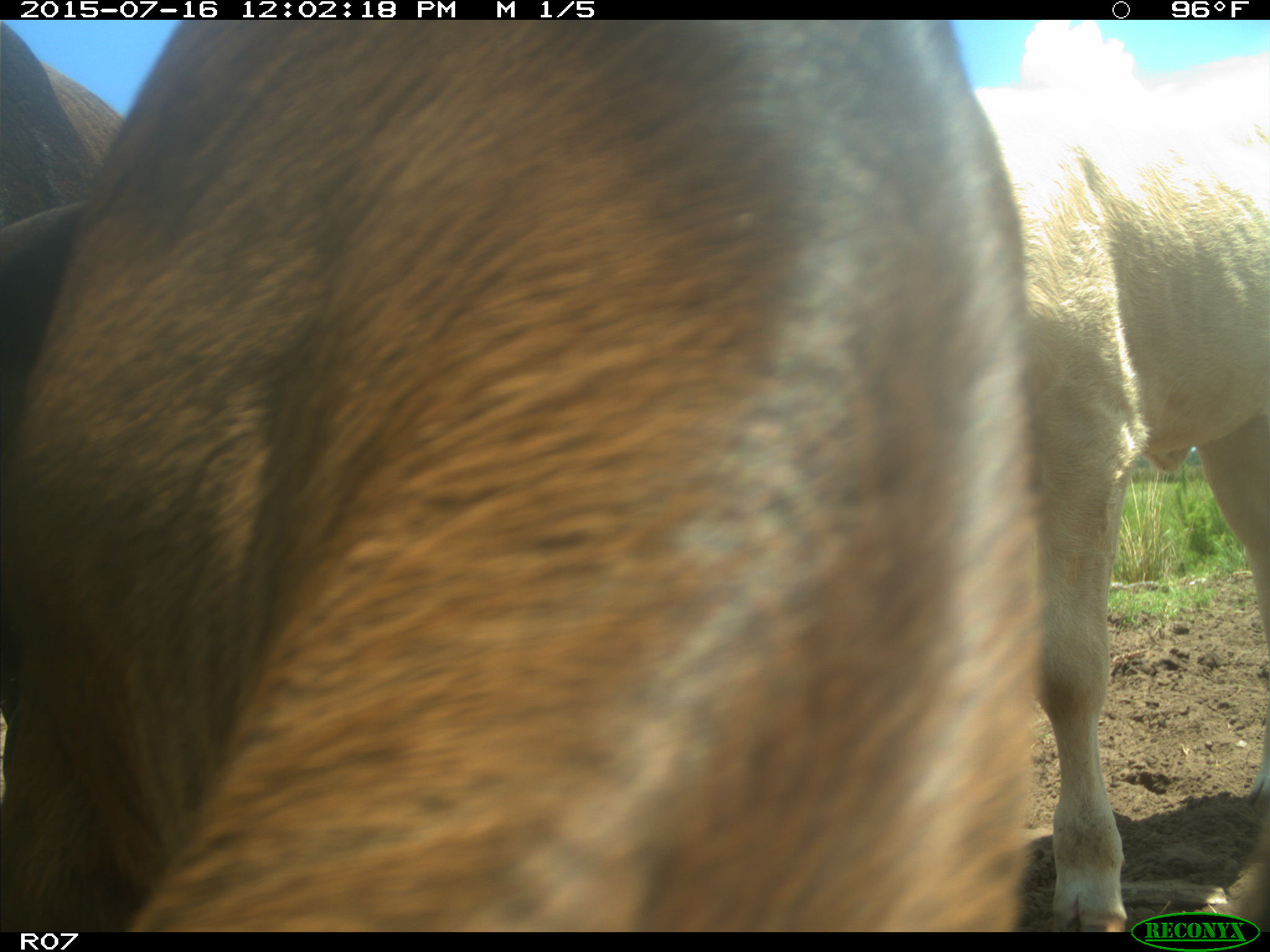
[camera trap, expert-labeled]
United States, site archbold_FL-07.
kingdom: Animalia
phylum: Chordata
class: Mammalia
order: Artiodactyla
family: Bovidae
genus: Bos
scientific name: Bos taurus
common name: domestic cow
Bos taurus (domestic cow).